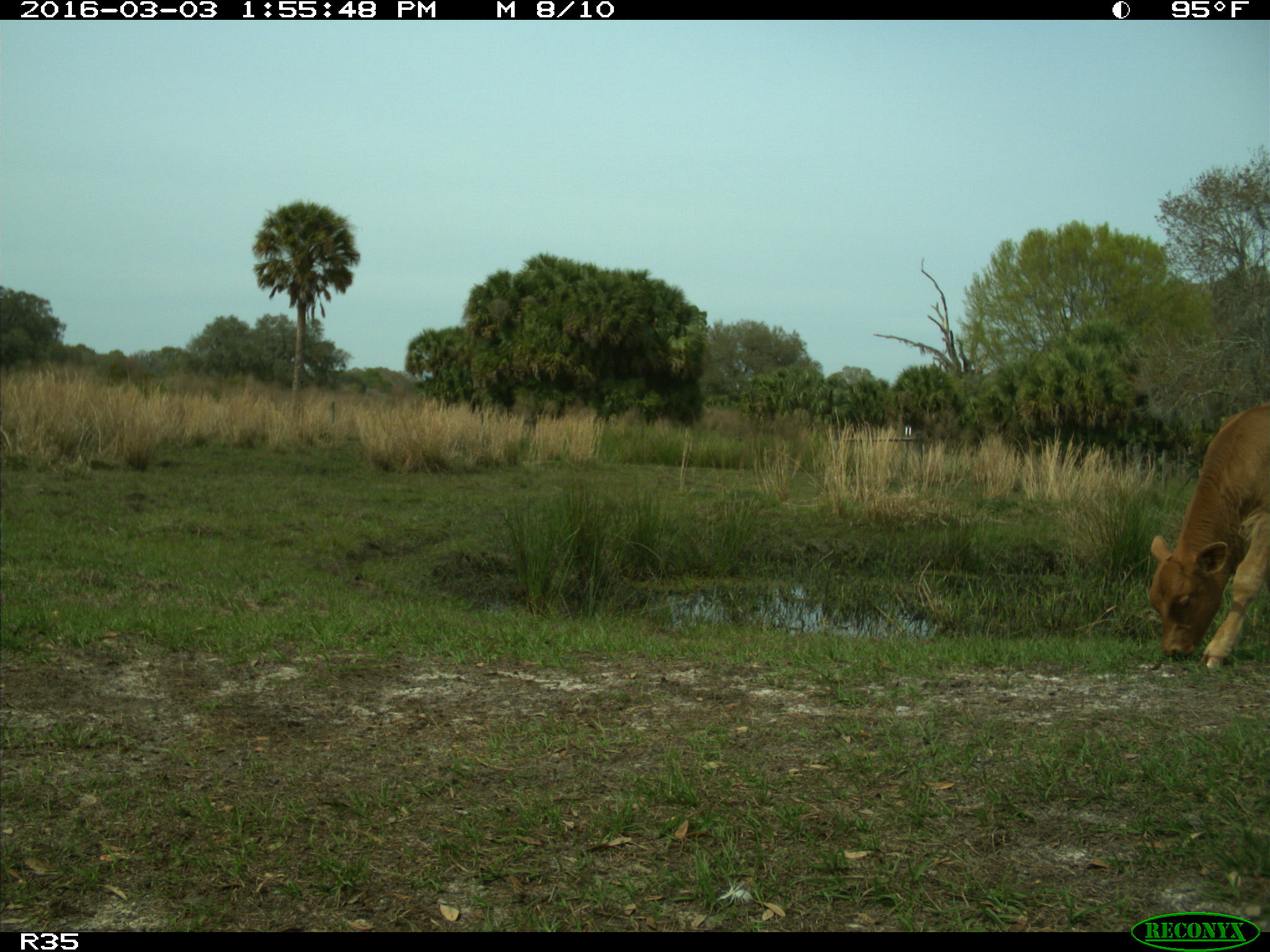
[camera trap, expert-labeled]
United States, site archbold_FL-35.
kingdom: Animalia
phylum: Chordata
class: Mammalia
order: Artiodactyla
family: Bovidae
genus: Bos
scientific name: Bos taurus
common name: domestic cow